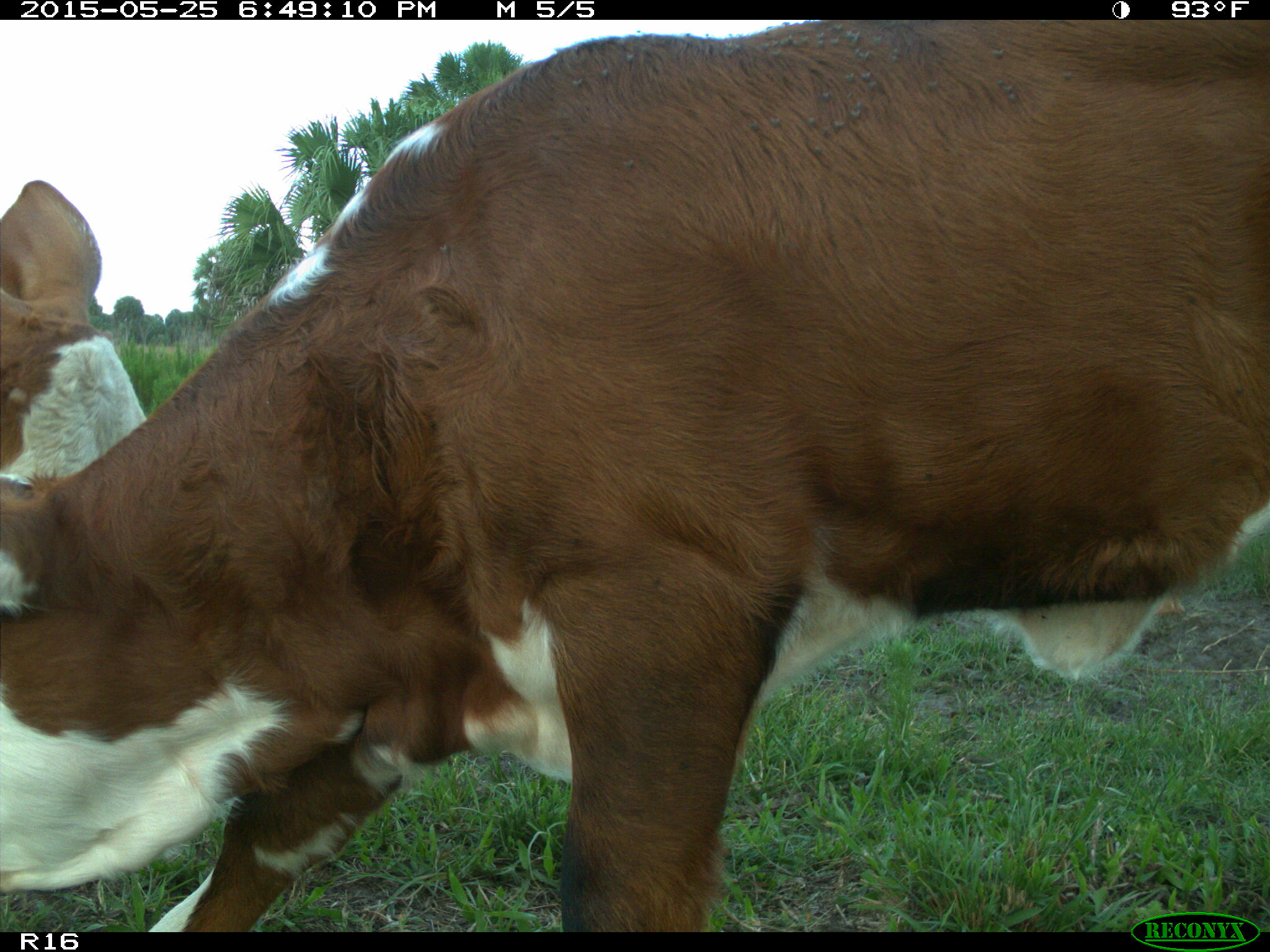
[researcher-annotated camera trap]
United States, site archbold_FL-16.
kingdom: Animalia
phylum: Chordata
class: Mammalia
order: Artiodactyla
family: Bovidae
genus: Bos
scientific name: Bos taurus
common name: domestic cow